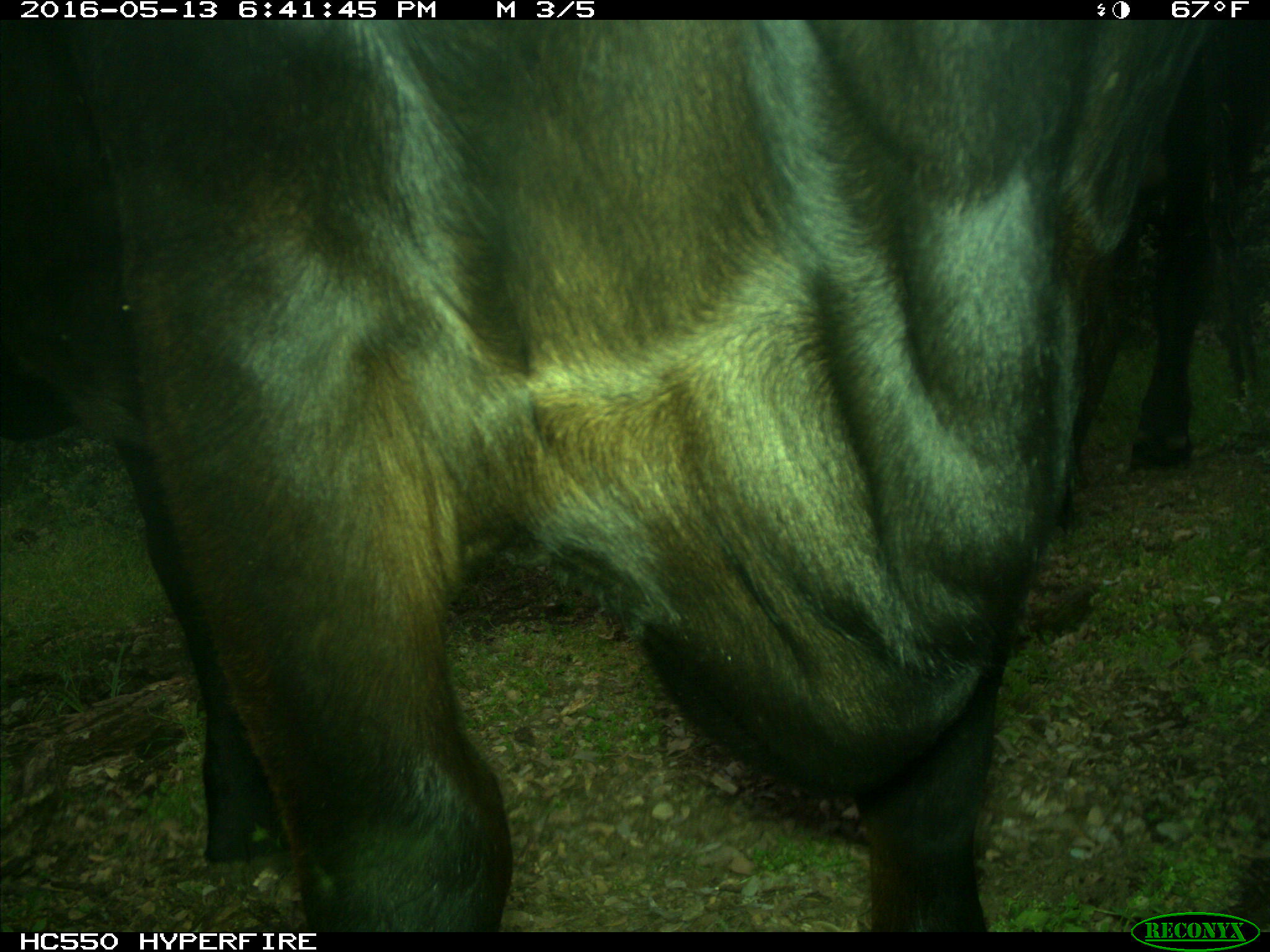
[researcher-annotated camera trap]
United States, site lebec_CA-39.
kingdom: Animalia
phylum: Chordata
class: Mammalia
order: Artiodactyla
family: Bovidae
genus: Bos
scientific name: Bos taurus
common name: domestic cow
Bos taurus (domestic cow).